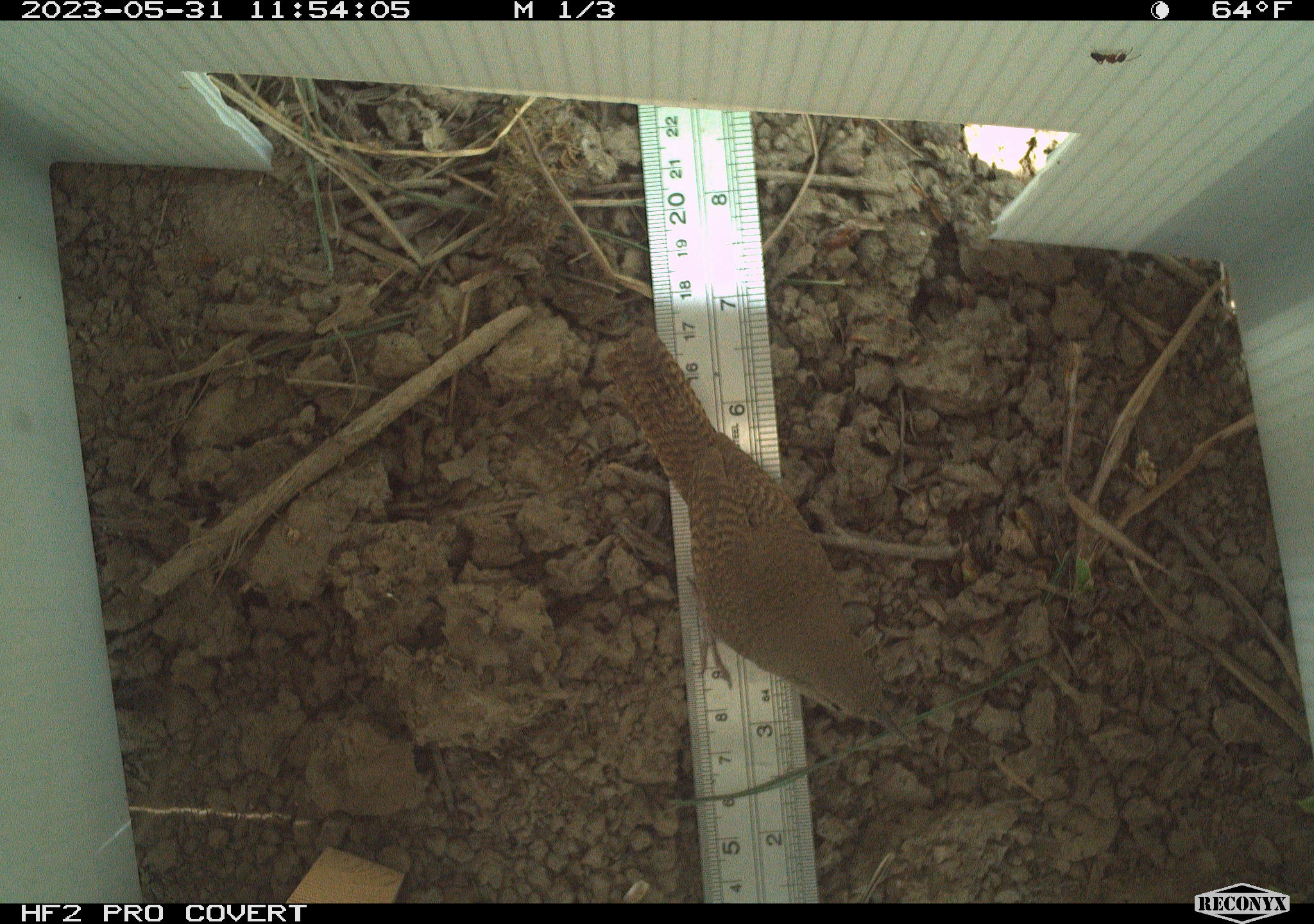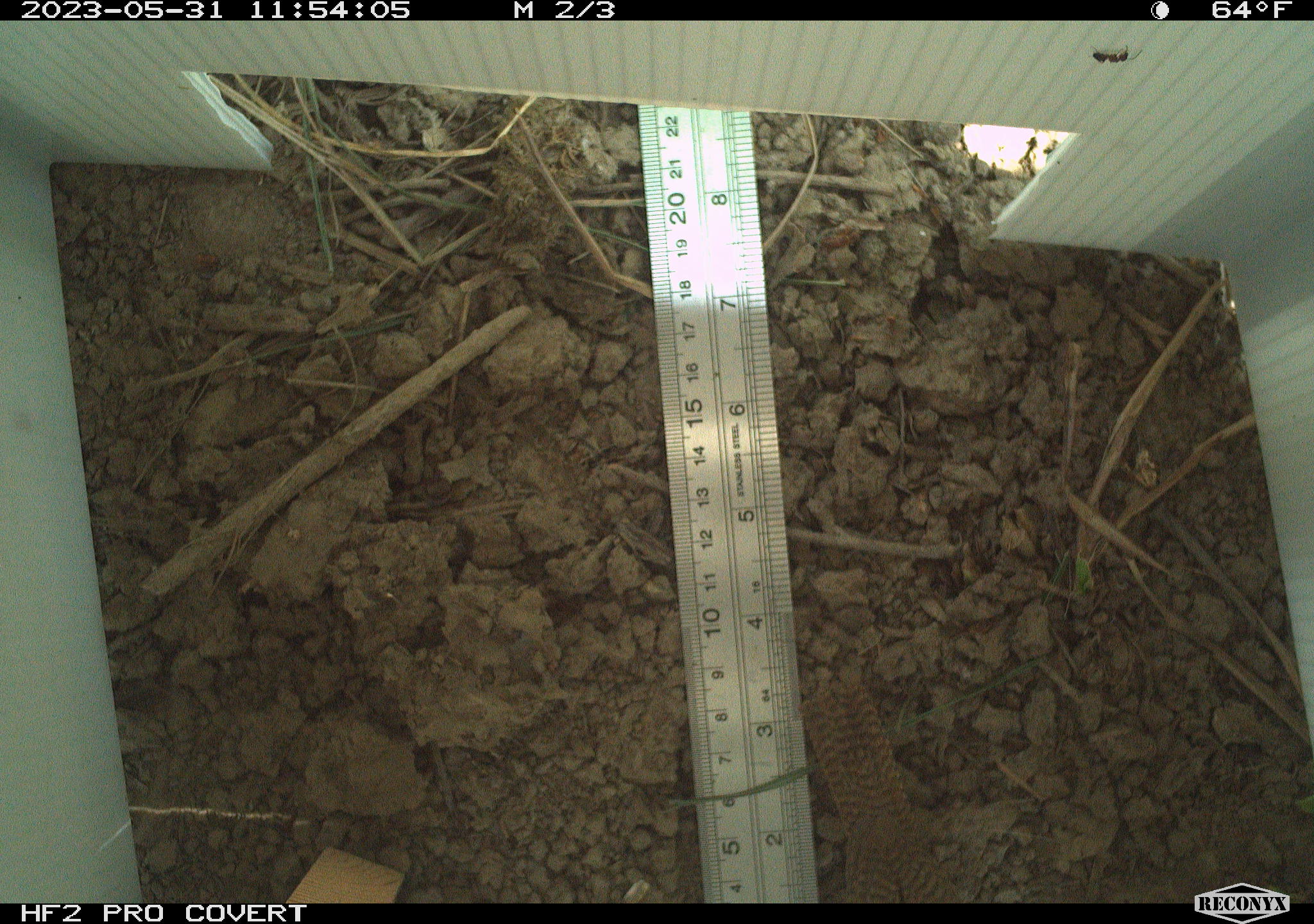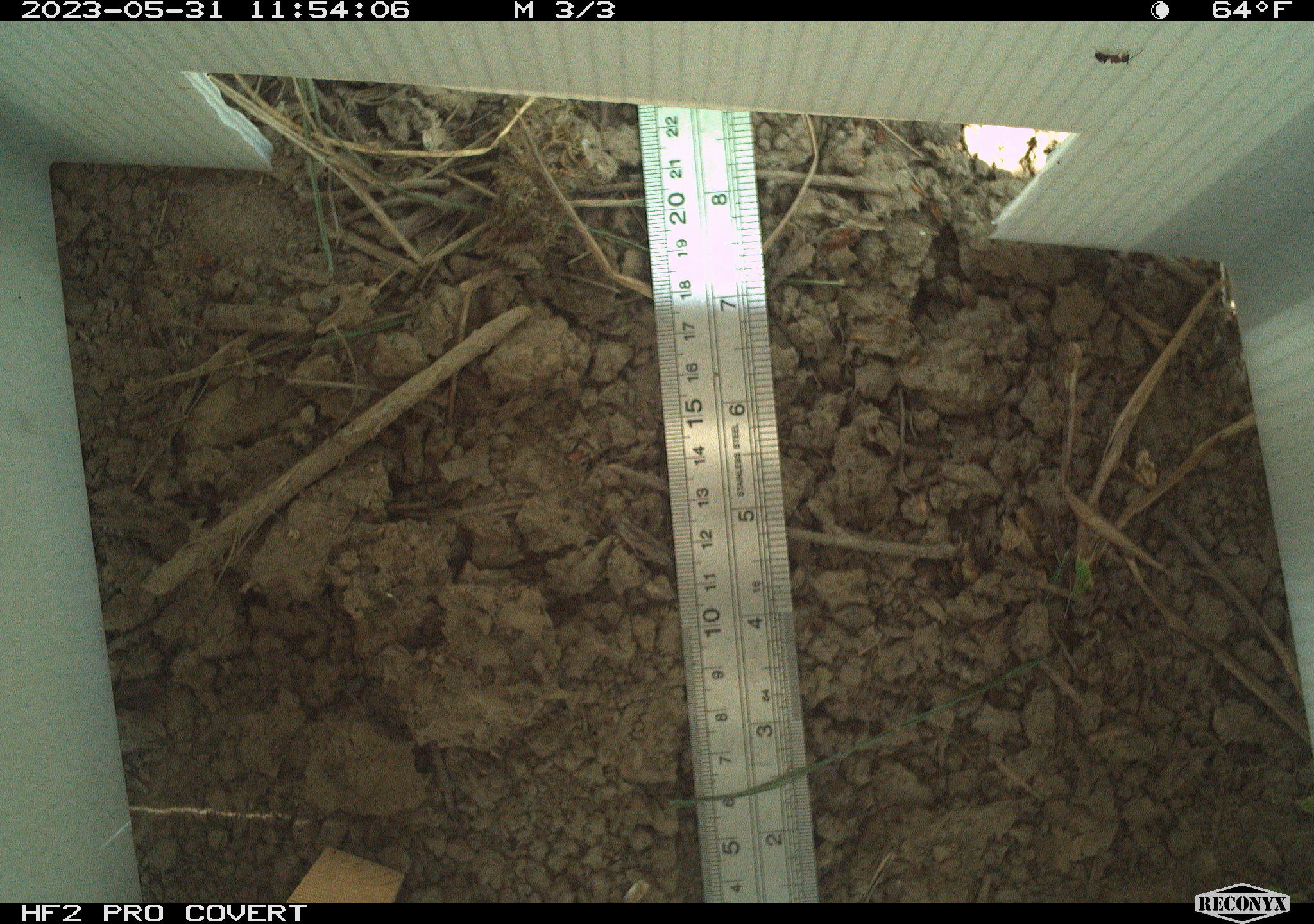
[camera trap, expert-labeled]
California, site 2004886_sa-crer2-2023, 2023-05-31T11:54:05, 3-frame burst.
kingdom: Animalia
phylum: Chordata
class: Aves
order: Passeriformes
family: Troglodytidae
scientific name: Troglodytidae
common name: wren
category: troglodytidae family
Troglodytidae family (wren) (Troglodytidae).